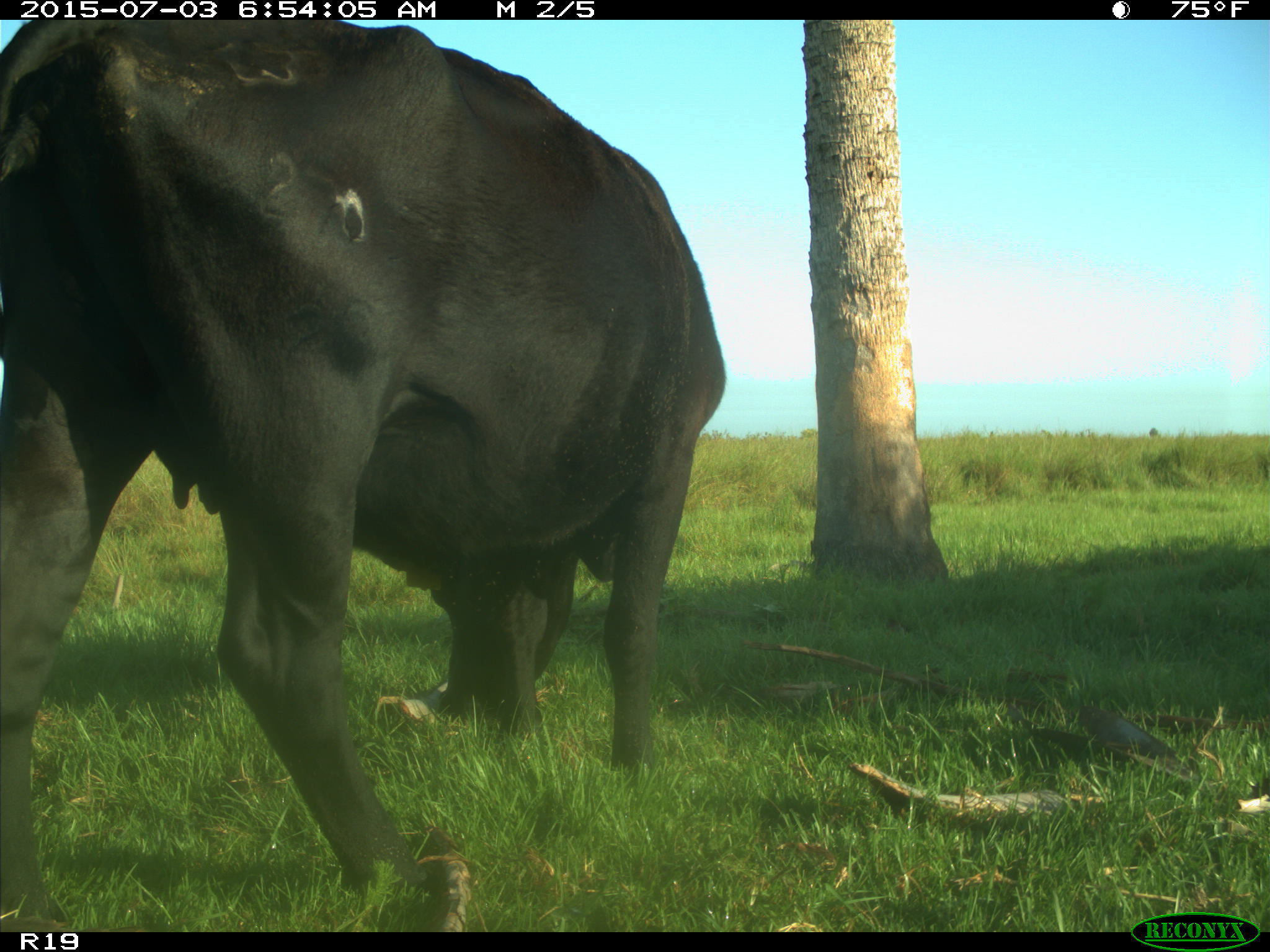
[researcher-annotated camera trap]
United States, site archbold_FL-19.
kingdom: Animalia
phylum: Chordata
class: Mammalia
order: Artiodactyla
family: Bovidae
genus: Bos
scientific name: Bos taurus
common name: domestic cow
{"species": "Bos taurus (domestic cow)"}